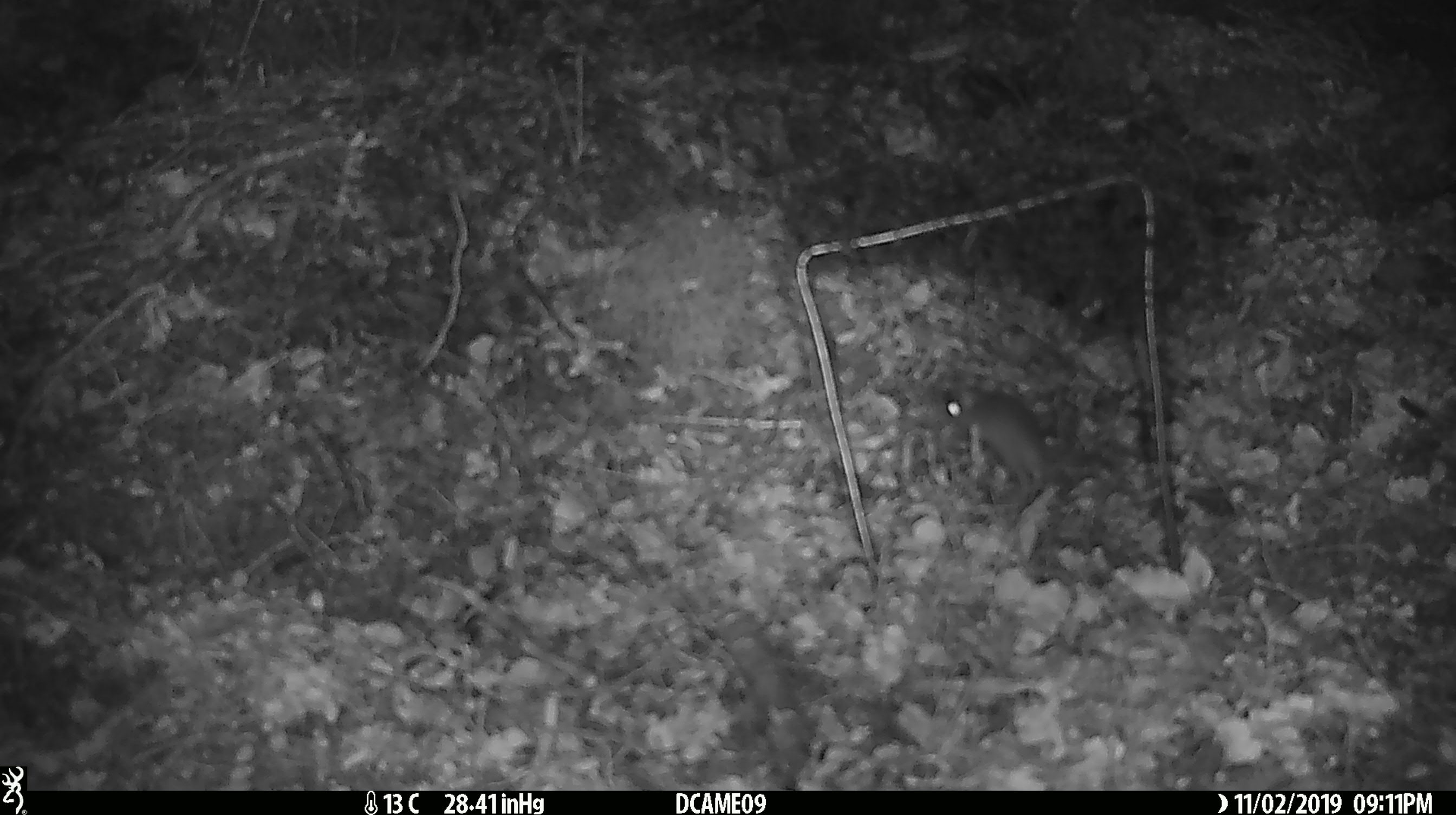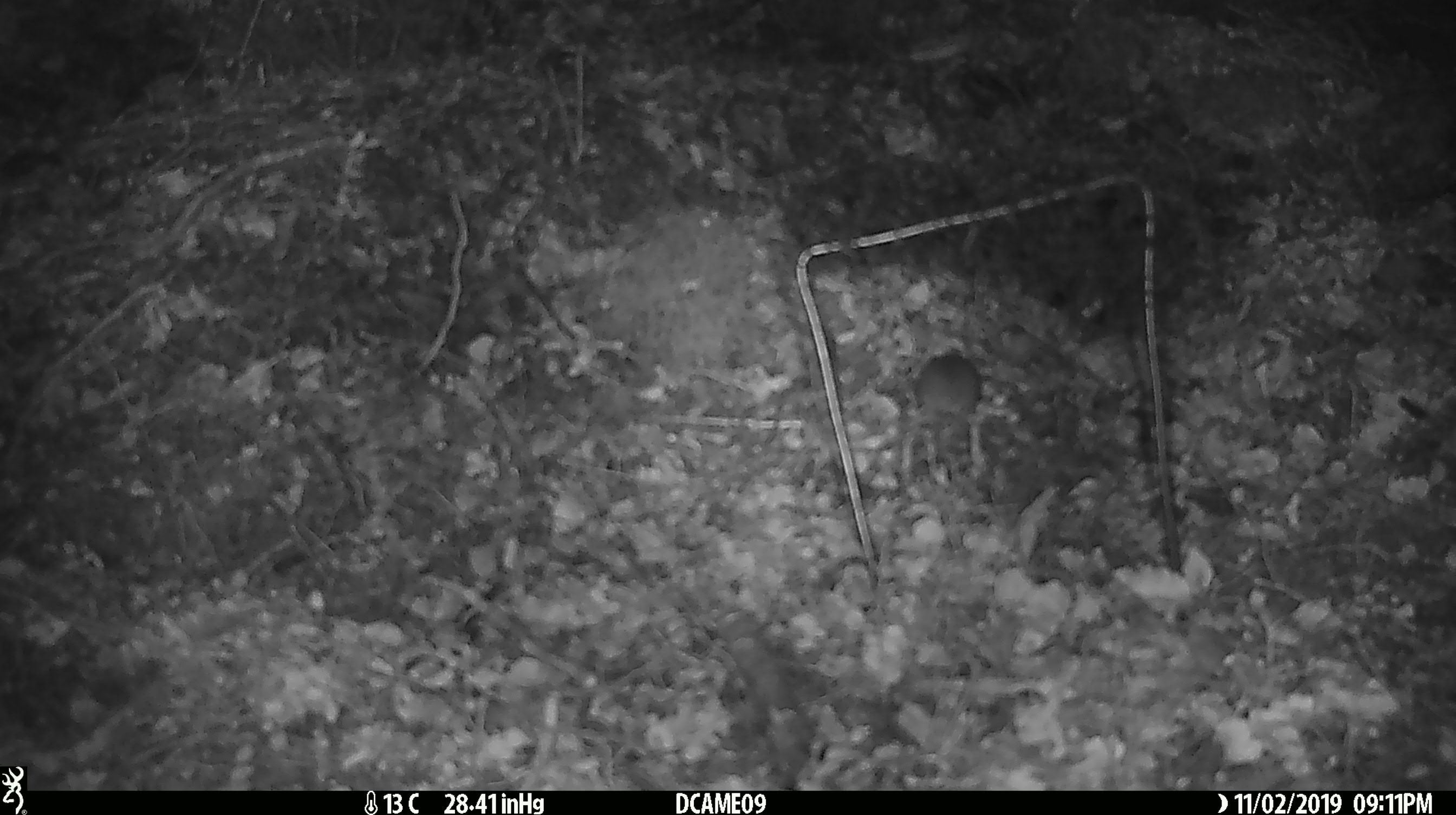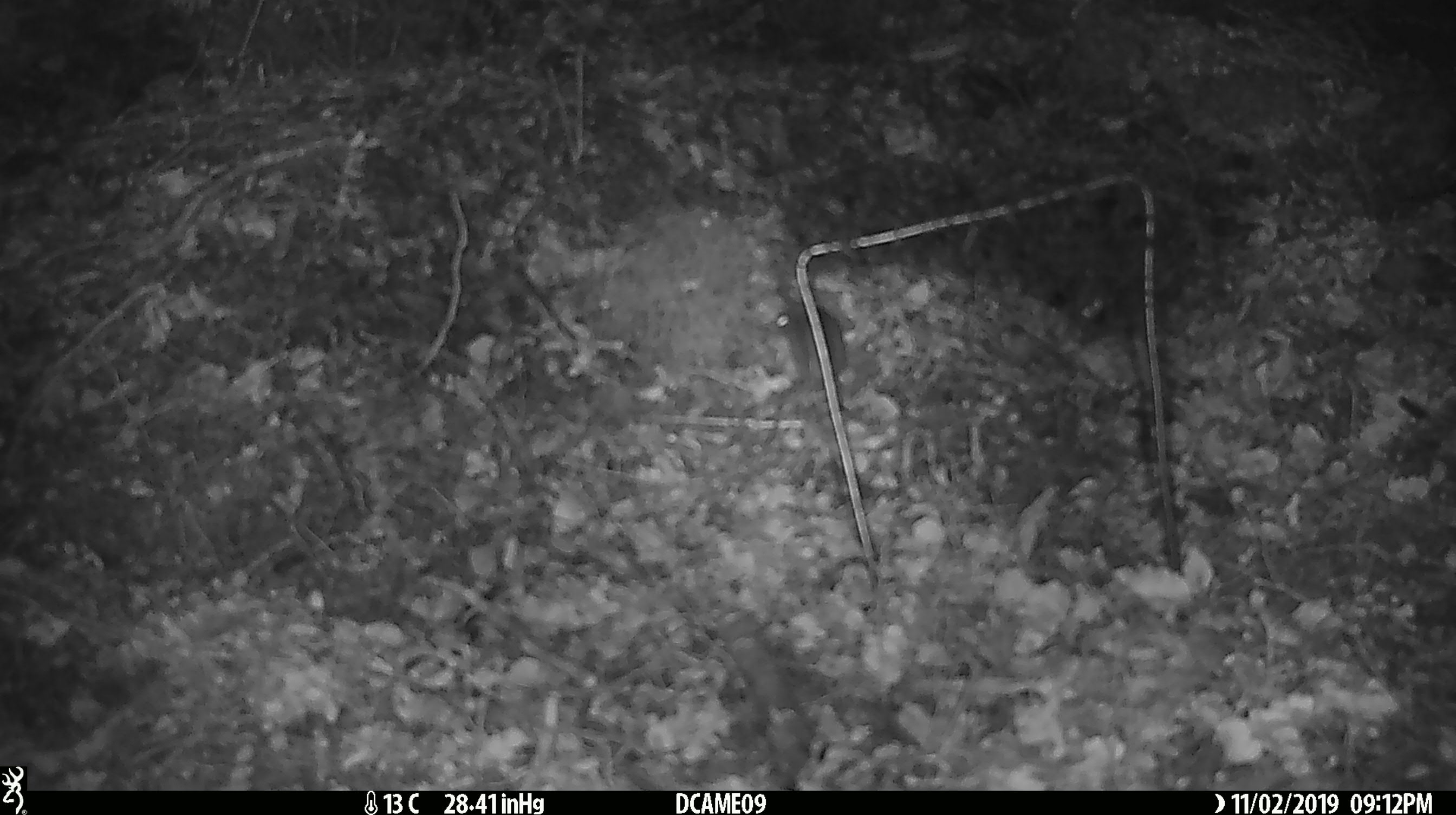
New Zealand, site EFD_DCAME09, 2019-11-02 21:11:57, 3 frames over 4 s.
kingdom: Animalia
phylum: Chordata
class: Mammalia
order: Rodentia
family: Muridae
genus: Mus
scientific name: Mus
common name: mouse